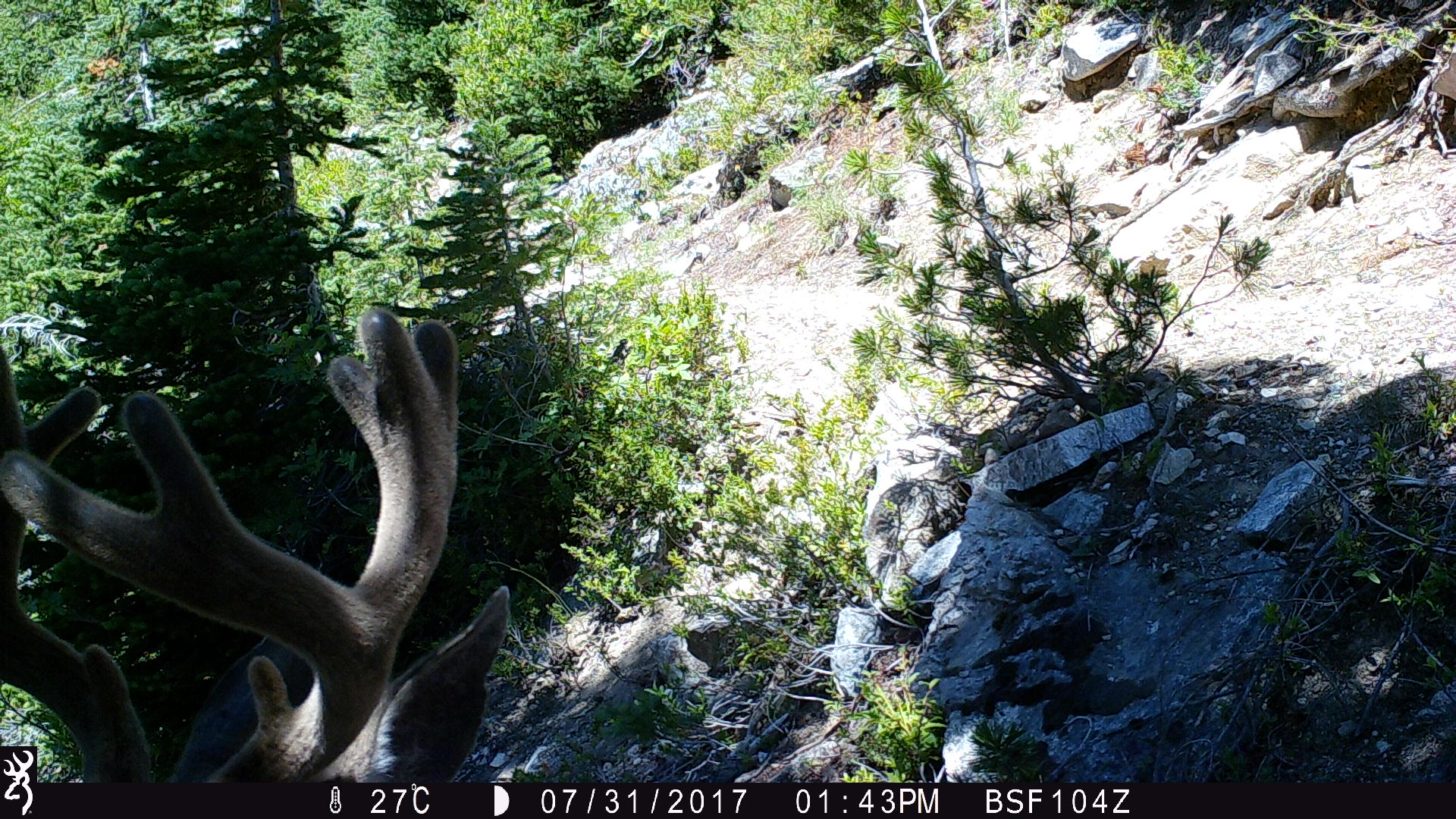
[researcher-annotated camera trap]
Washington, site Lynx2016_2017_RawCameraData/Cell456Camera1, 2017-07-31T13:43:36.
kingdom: Animalia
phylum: Chordata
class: Mammalia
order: Artiodactyla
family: Cervidae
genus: Odocoileus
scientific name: Odocoileus hemionus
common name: mule deer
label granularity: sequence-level